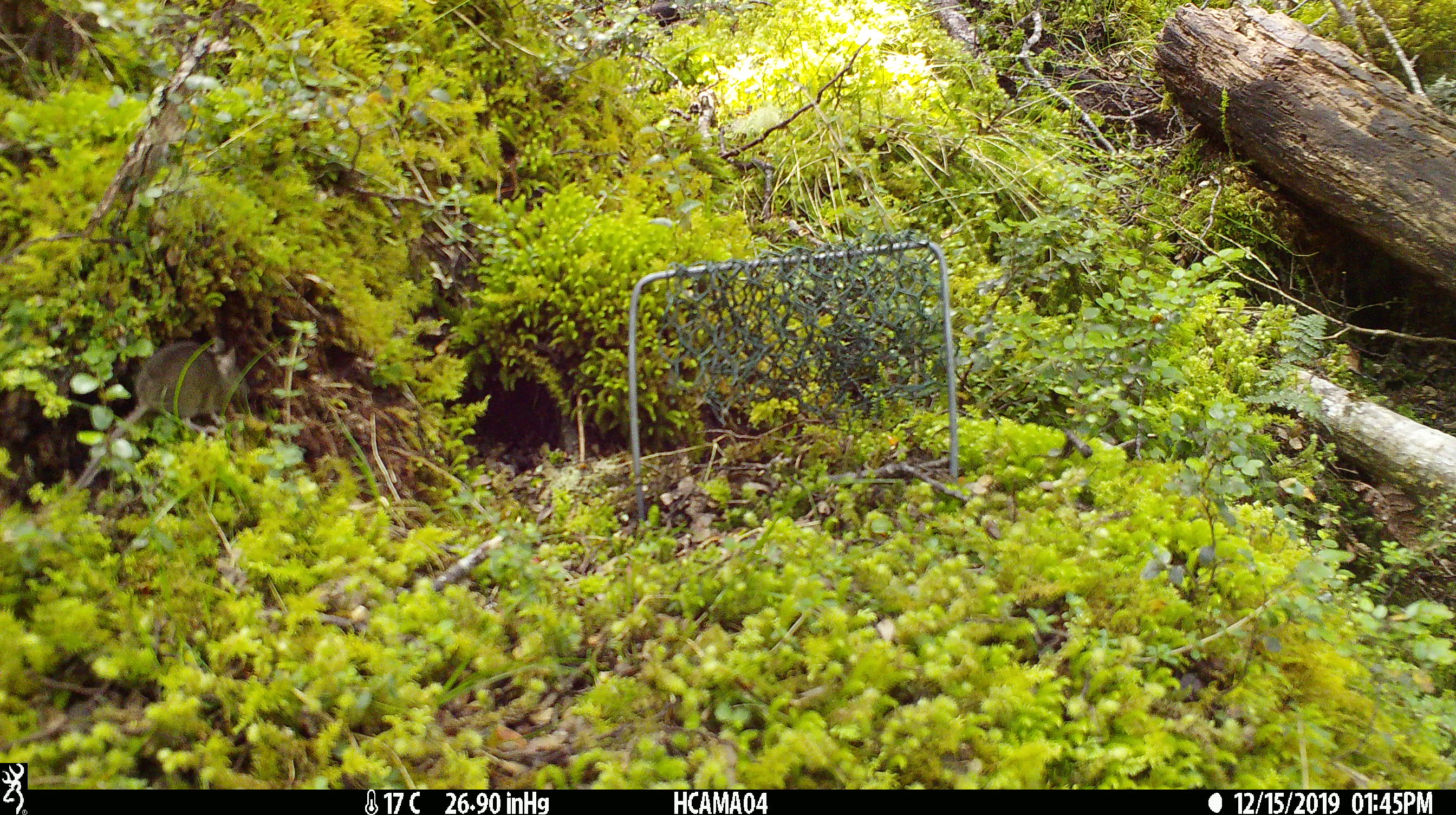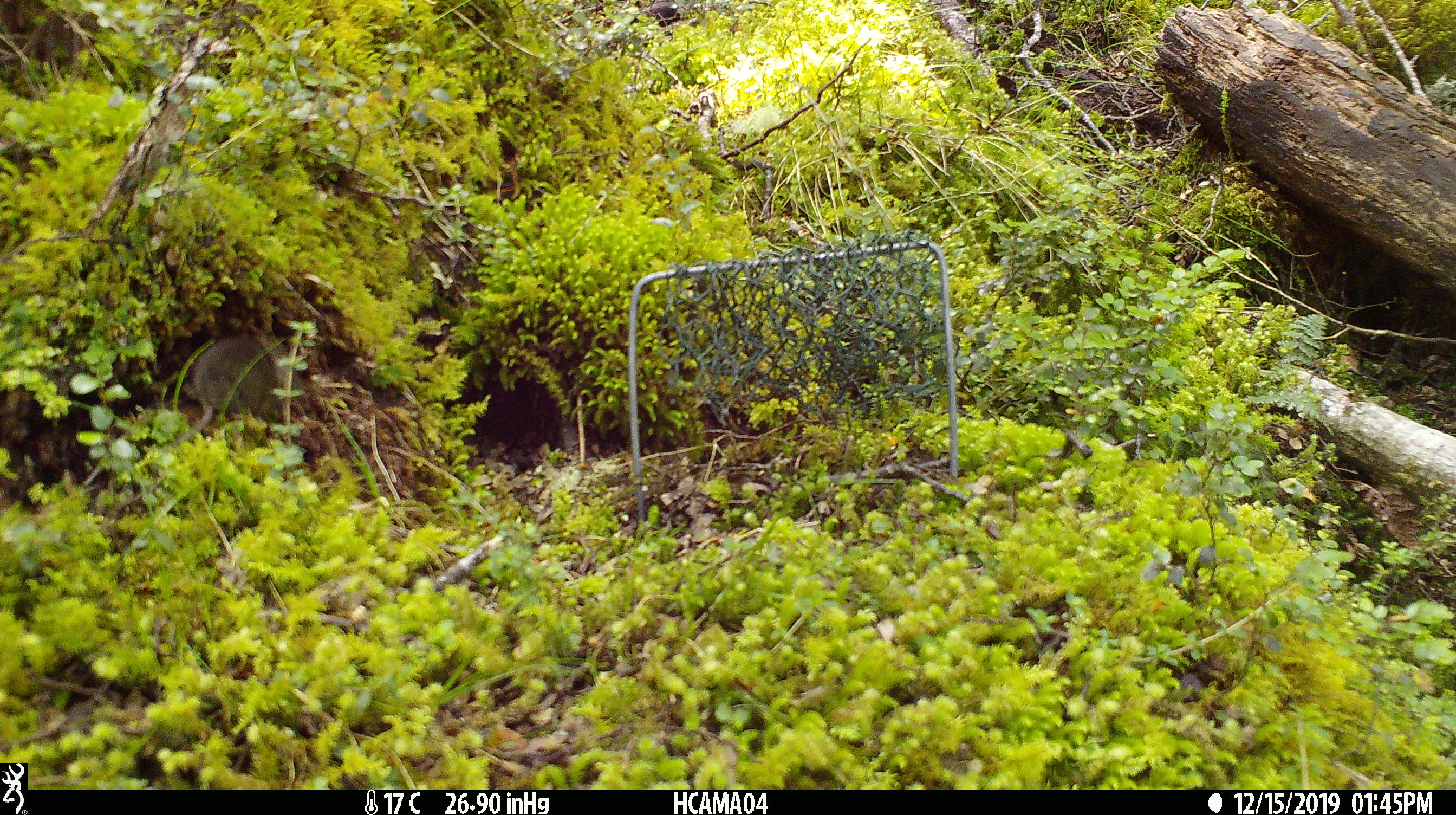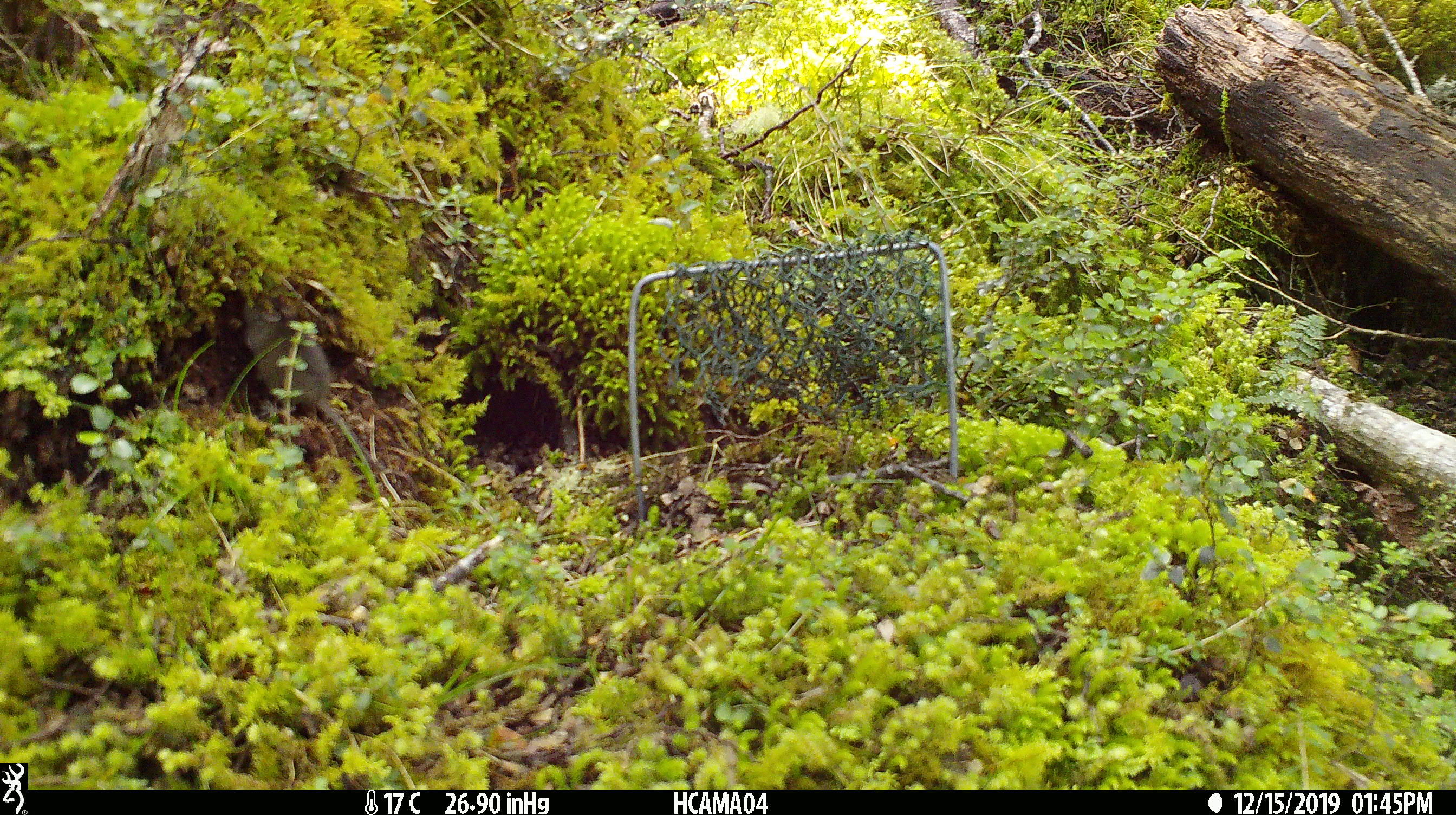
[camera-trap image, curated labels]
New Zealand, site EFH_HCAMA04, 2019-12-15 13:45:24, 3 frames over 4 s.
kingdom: Animalia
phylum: Chordata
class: Mammalia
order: Rodentia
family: Muridae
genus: Mus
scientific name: Mus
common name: mouse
Mouse (Mus).